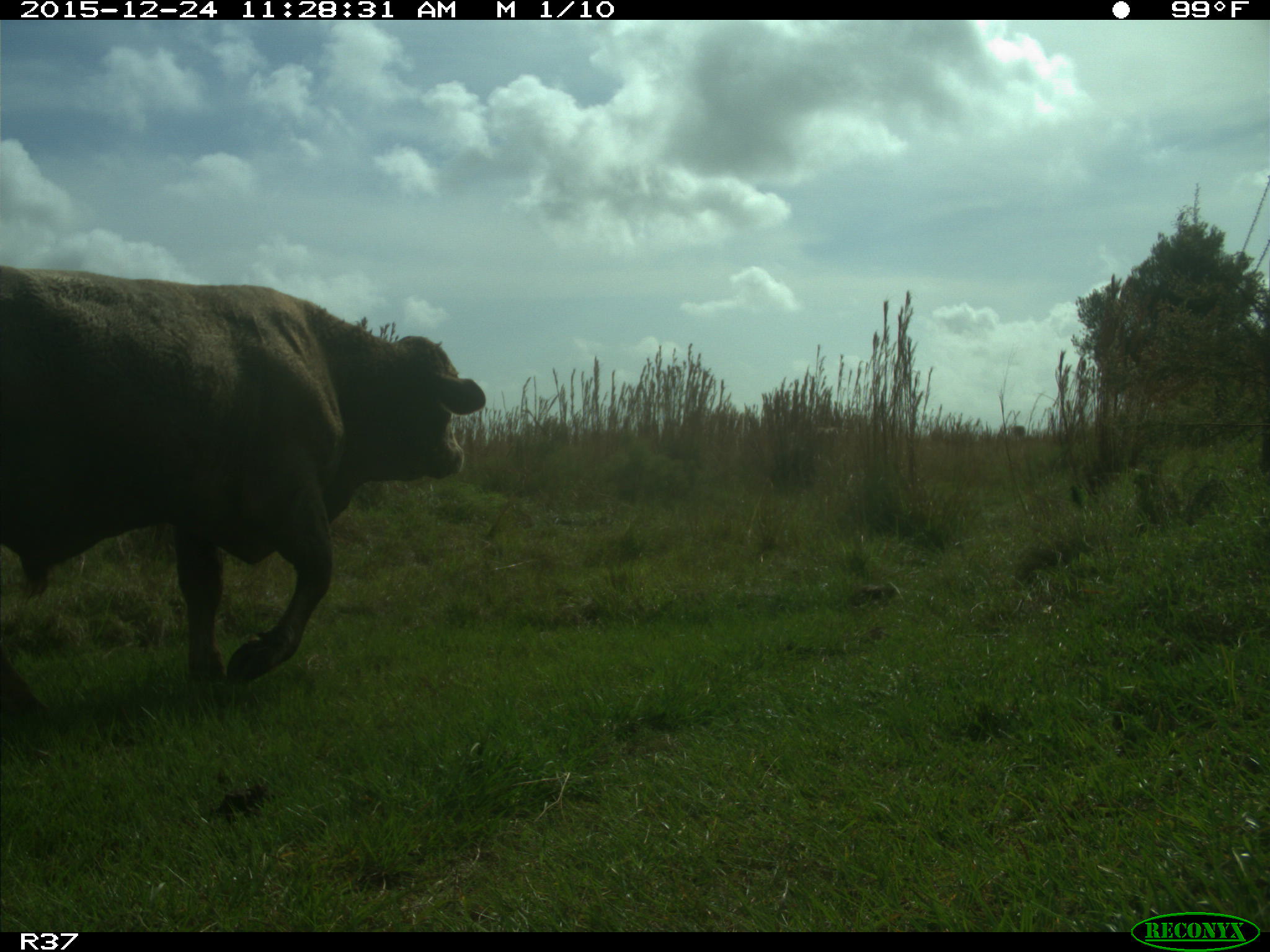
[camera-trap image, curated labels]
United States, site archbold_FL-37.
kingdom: Animalia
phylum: Chordata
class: Mammalia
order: Artiodactyla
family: Bovidae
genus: Bos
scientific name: Bos taurus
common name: domestic cow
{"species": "Bos taurus (domestic cow)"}